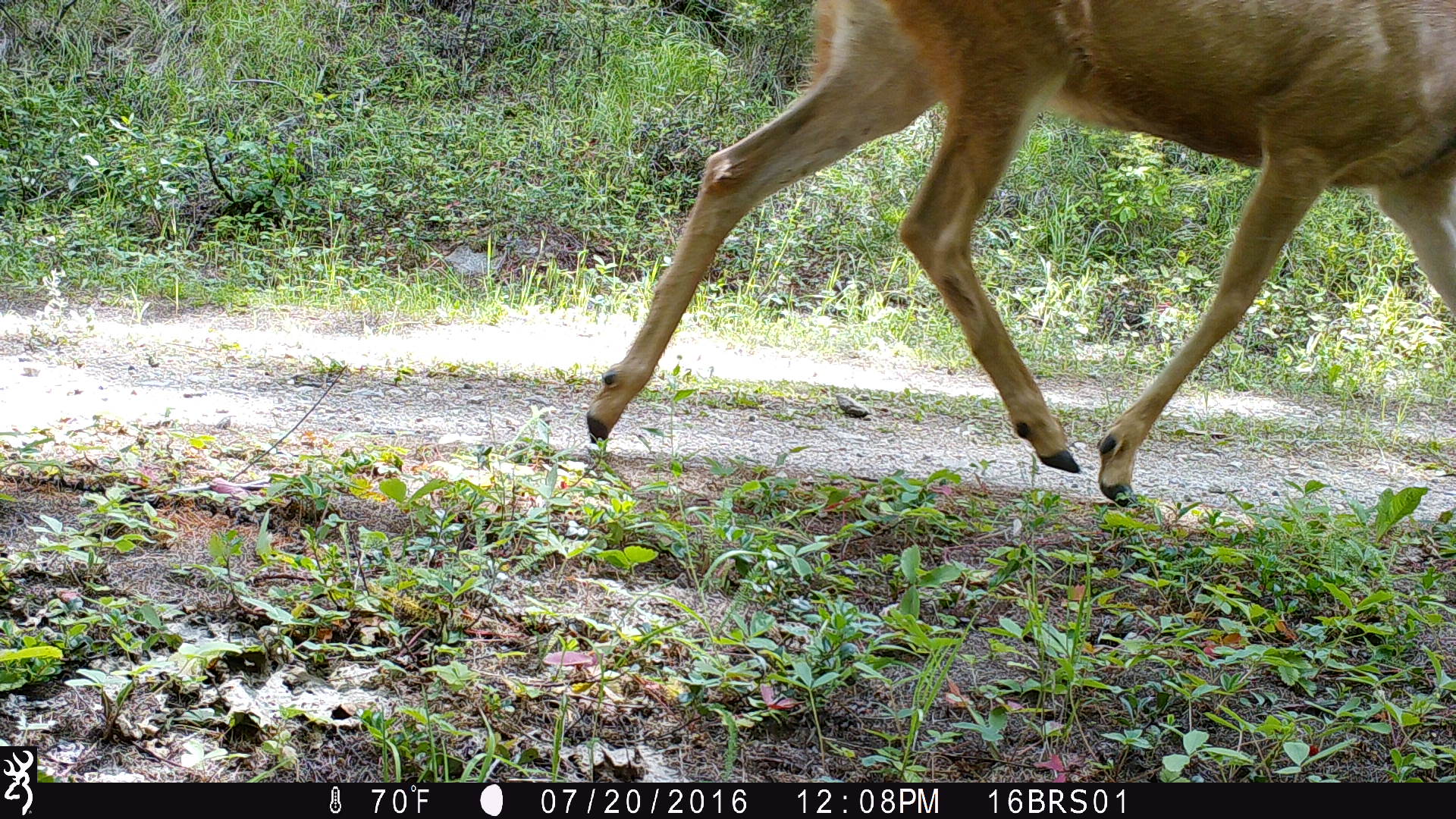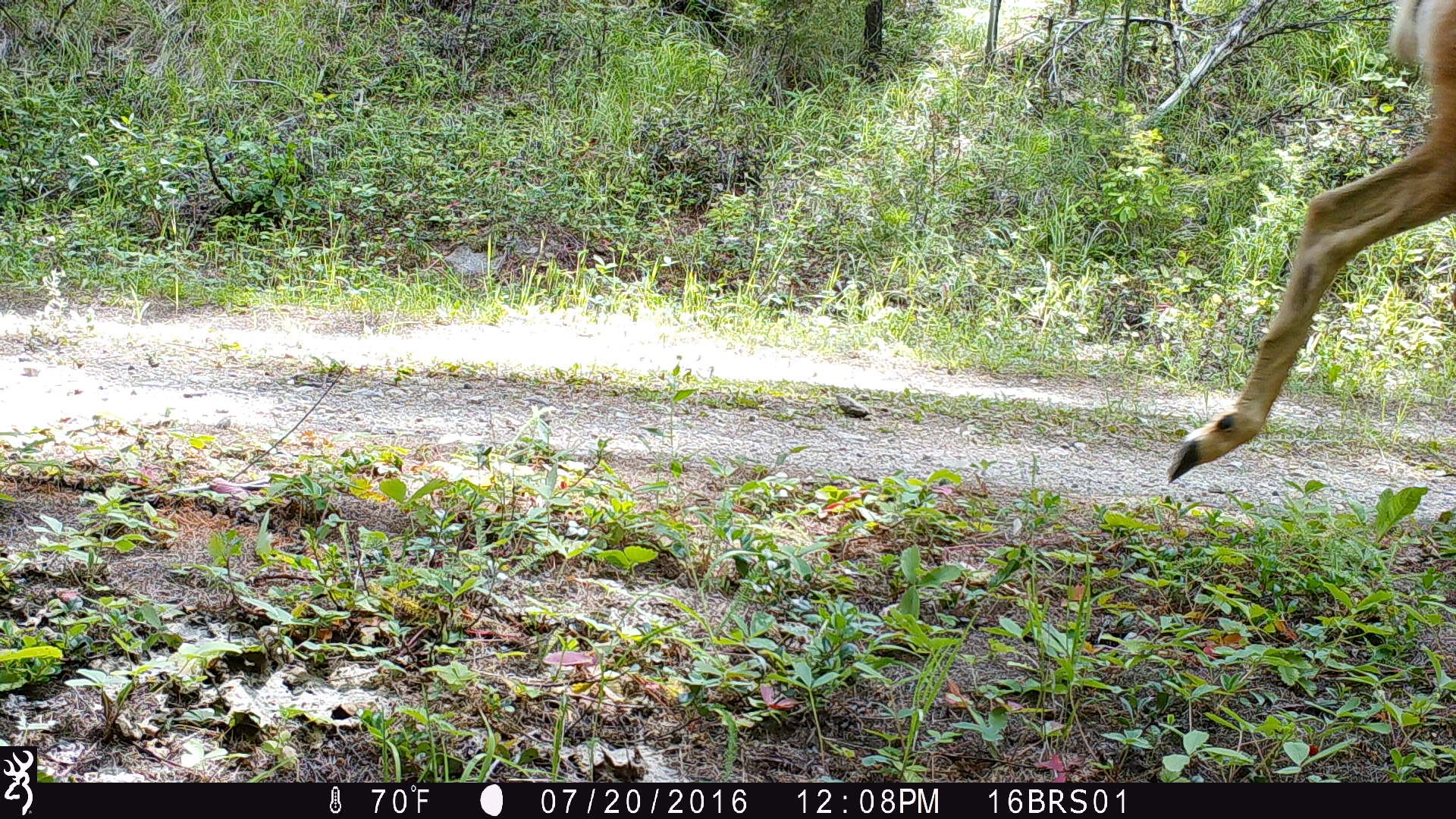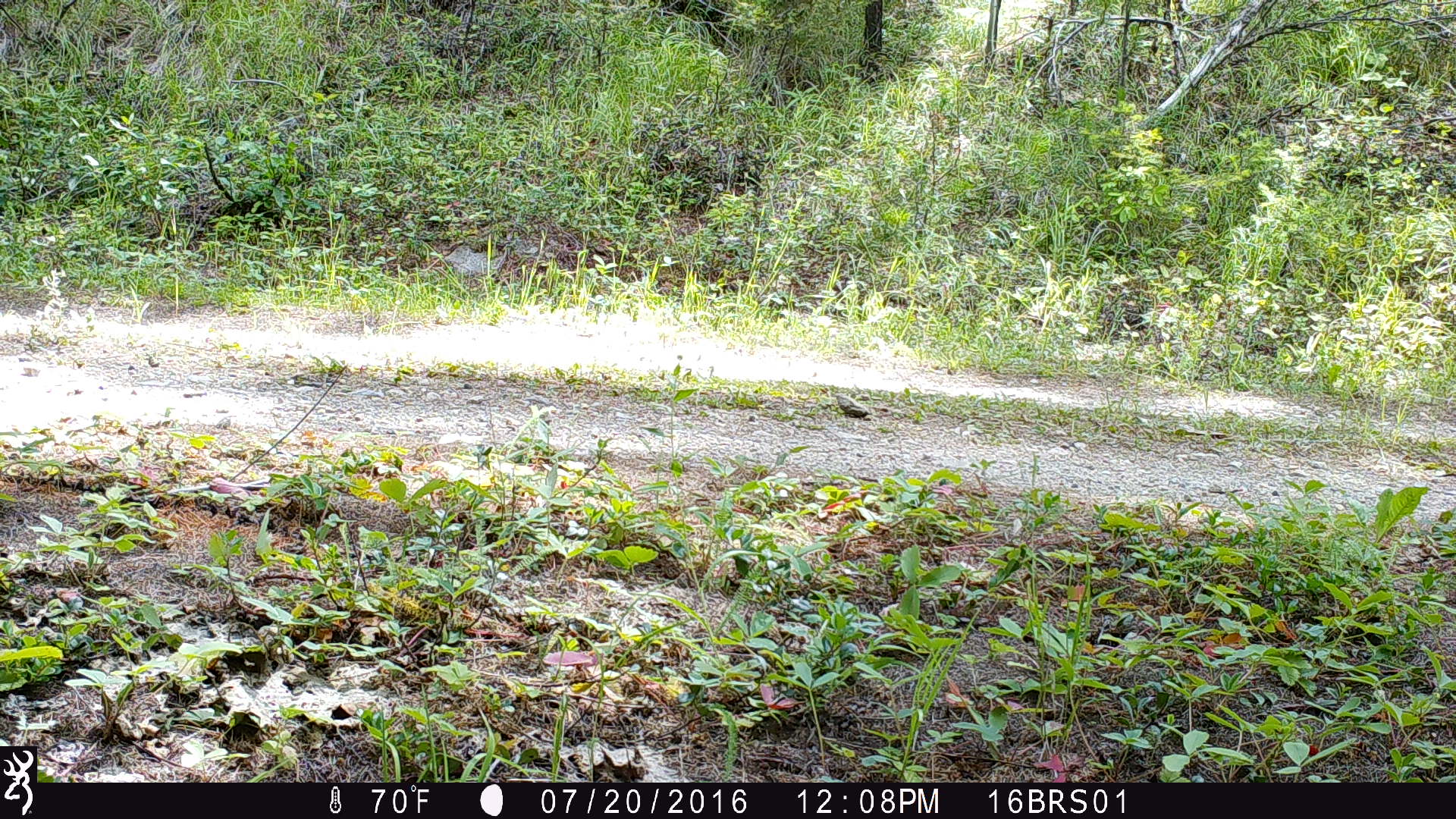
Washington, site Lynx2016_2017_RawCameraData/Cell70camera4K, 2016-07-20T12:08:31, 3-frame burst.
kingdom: Animalia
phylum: Chordata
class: Mammalia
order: Artiodactyla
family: Cervidae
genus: Odocoileus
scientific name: Odocoileus hemionus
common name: mule deer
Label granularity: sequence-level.